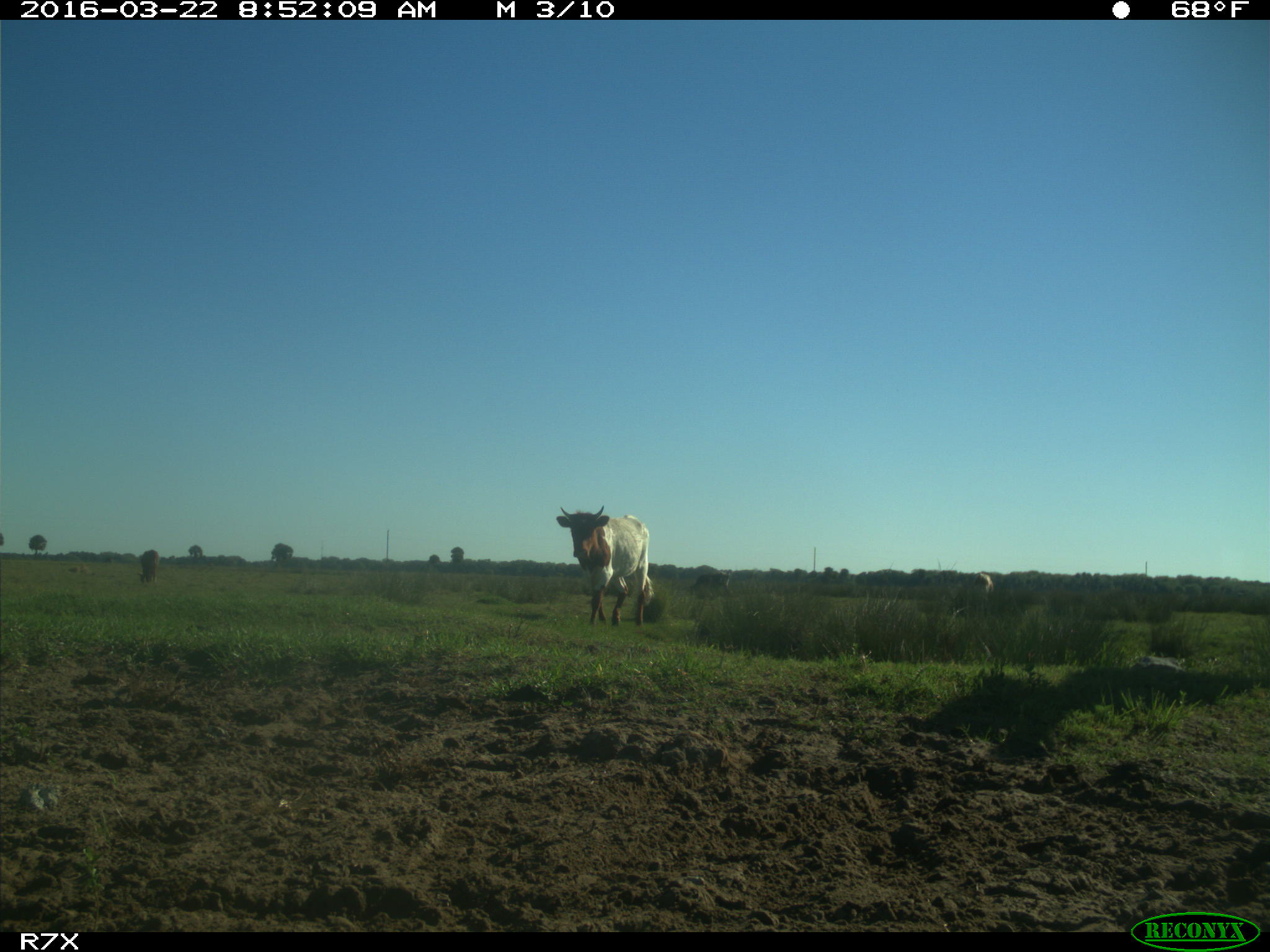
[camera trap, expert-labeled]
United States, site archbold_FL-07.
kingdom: Animalia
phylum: Chordata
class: Mammalia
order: Artiodactyla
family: Bovidae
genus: Bos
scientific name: Bos taurus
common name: domestic cow